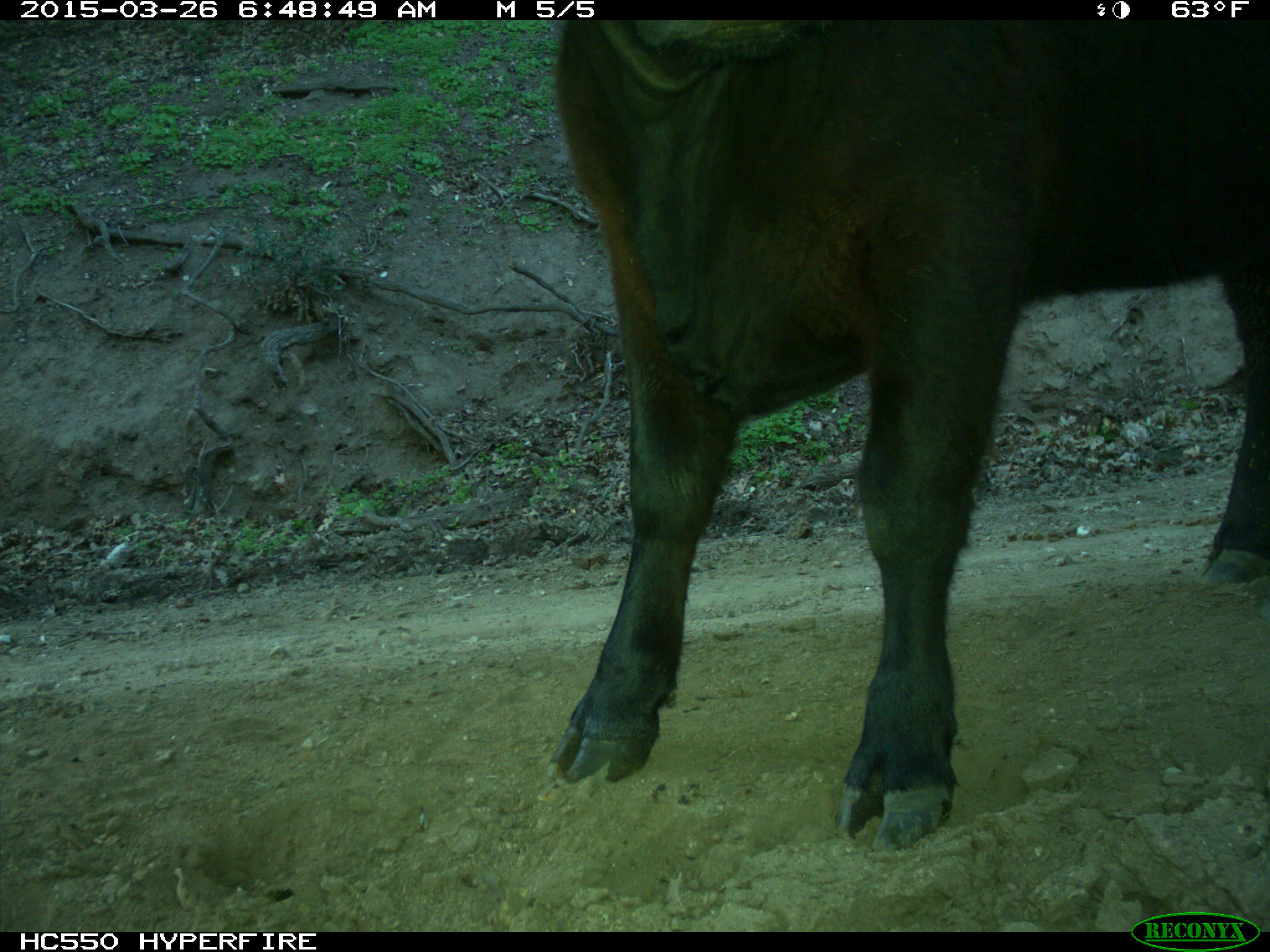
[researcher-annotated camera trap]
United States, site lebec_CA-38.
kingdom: Animalia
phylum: Chordata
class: Mammalia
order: Artiodactyla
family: Bovidae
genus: Bos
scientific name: Bos taurus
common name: domestic cow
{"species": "Bos taurus (domestic cow)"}